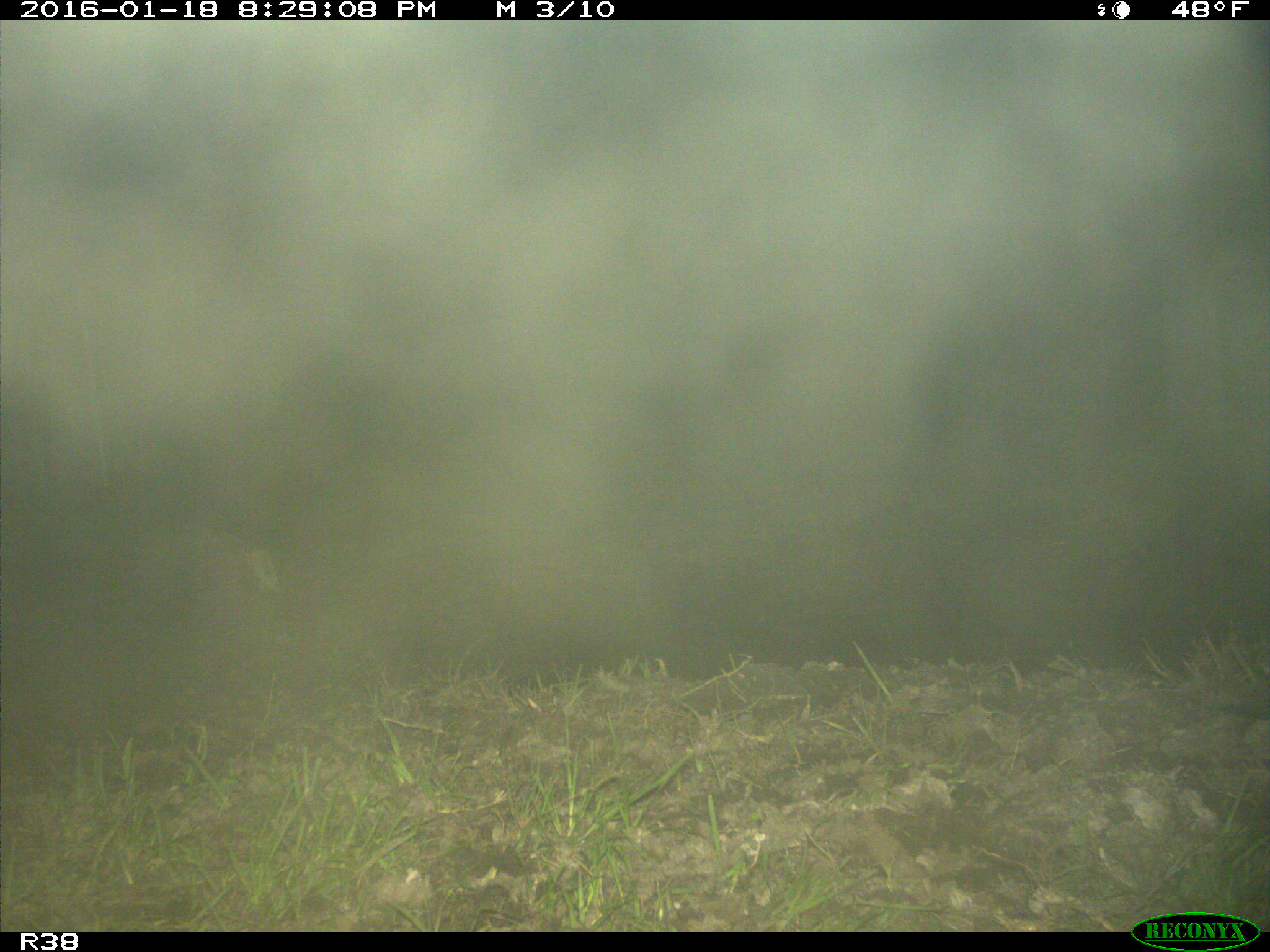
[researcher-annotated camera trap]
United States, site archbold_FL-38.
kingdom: Animalia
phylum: Chordata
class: Mammalia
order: Didelphimorphia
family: Didelphidae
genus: Didelphis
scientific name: Didelphis virginiana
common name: virginia opossum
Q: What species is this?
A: Didelphis virginiana (virginia opossum).